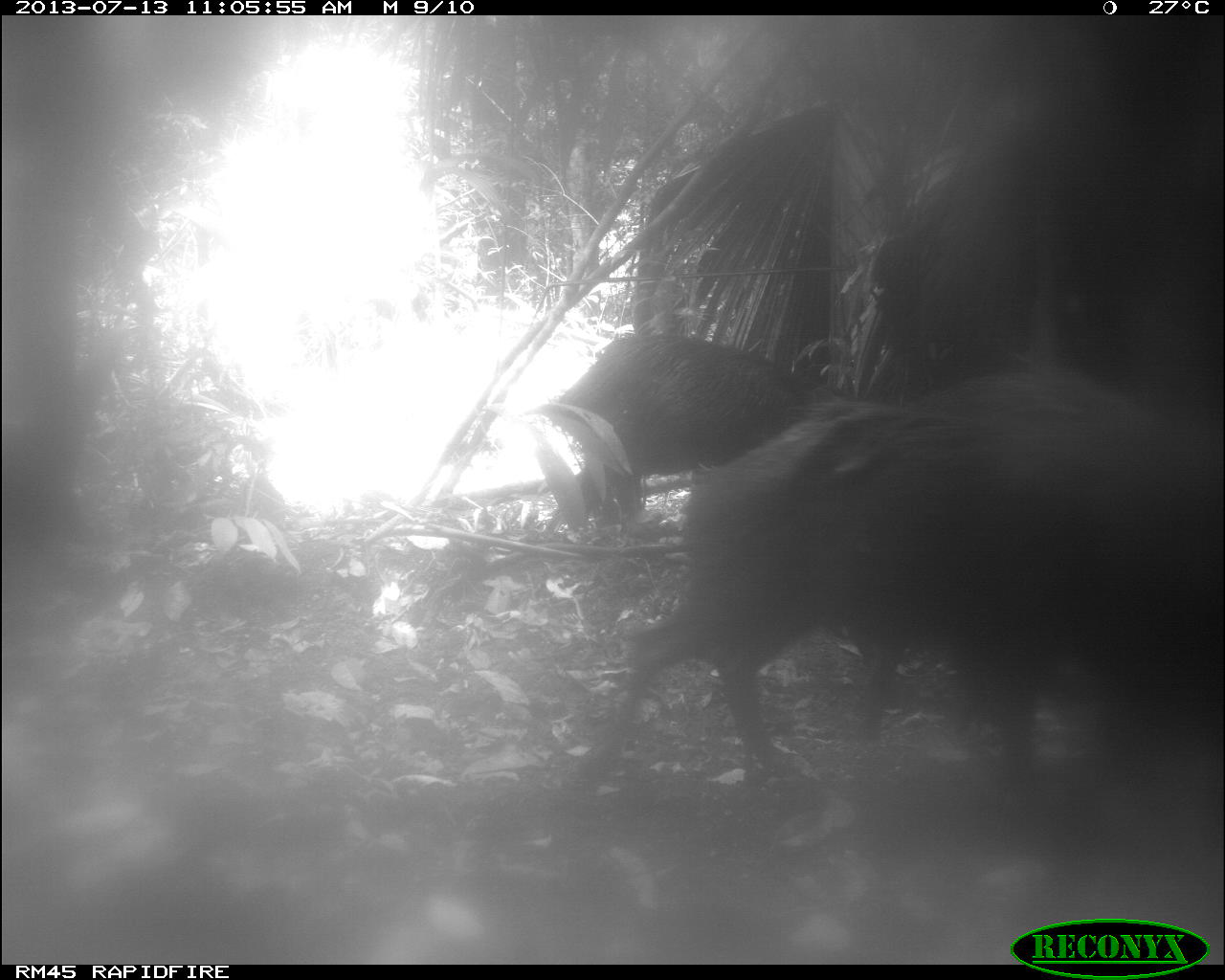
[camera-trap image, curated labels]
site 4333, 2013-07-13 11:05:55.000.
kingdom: Animalia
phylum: Chordata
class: Mammalia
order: Artiodactyla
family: Tayassuidae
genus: Tayassu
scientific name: Tayassu pecari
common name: white-lipped peccary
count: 4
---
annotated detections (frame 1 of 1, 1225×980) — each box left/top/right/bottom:
tayassu pecari: 842/368/1222/799; 581/400/913/786; 556/333/860/508